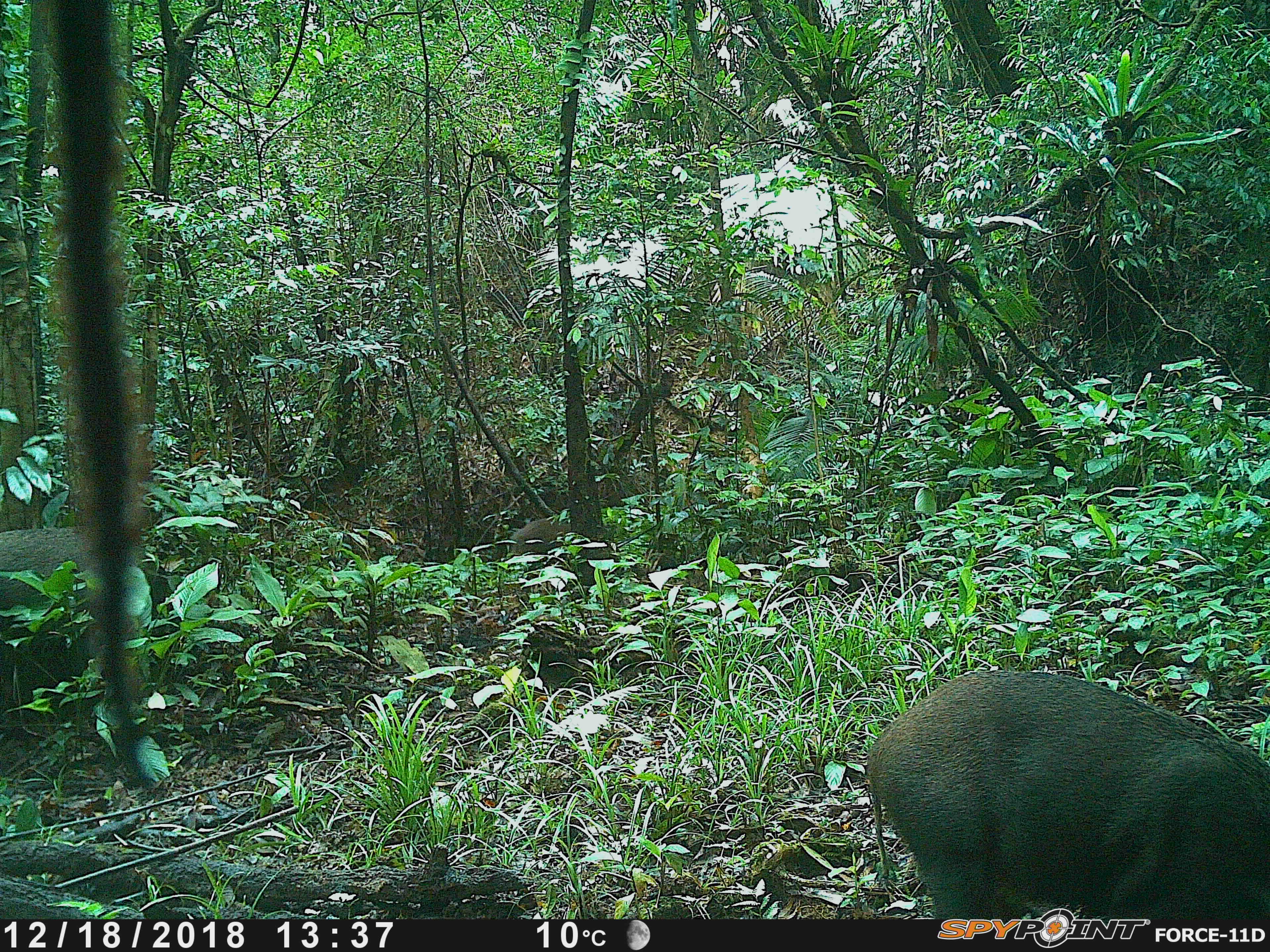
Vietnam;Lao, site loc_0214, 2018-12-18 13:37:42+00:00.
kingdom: Animalia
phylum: Chordata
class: Mammalia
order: Artiodactyla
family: Suidae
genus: Sus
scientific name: Sus scrofa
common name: eurasian wild pig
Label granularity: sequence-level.